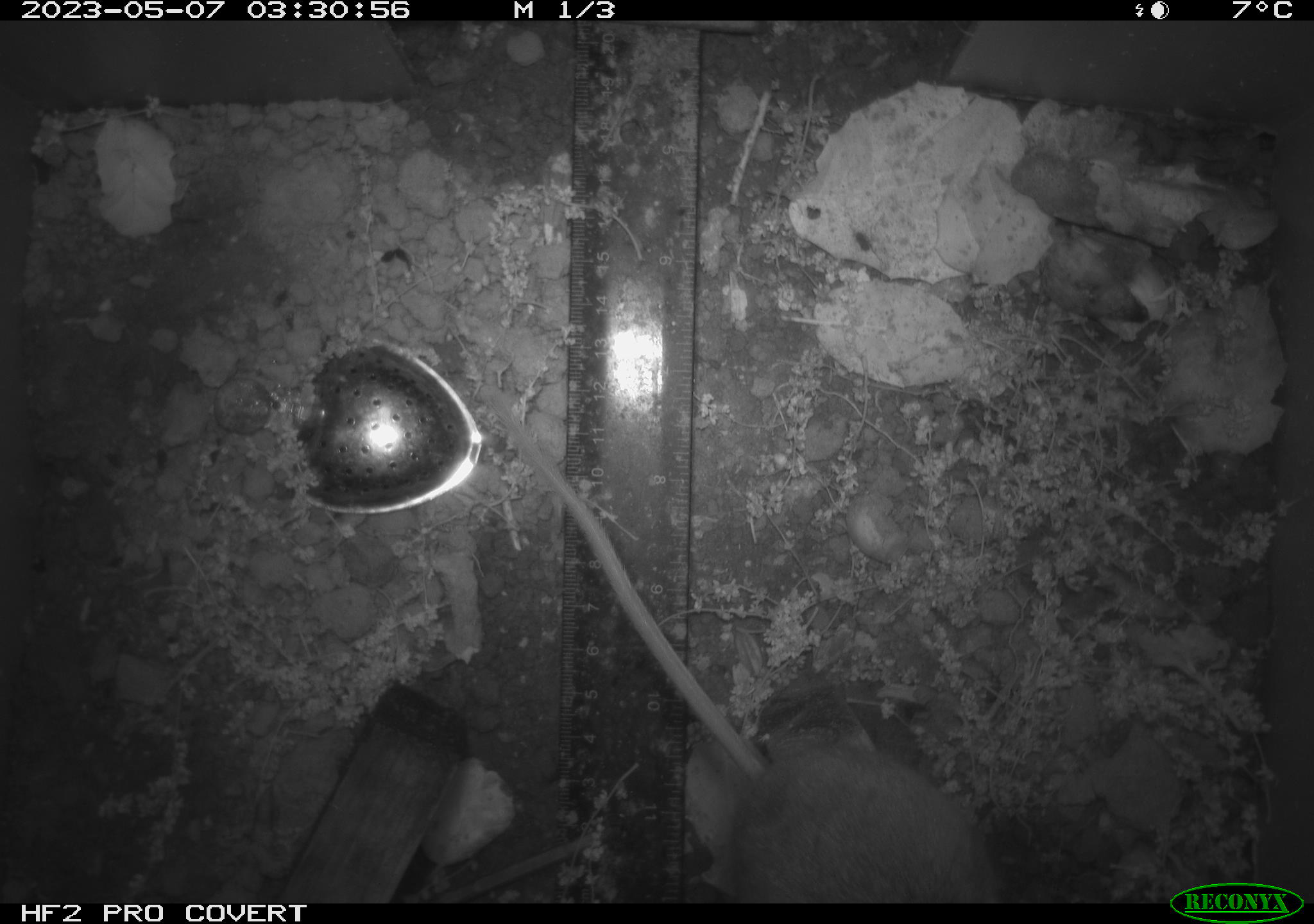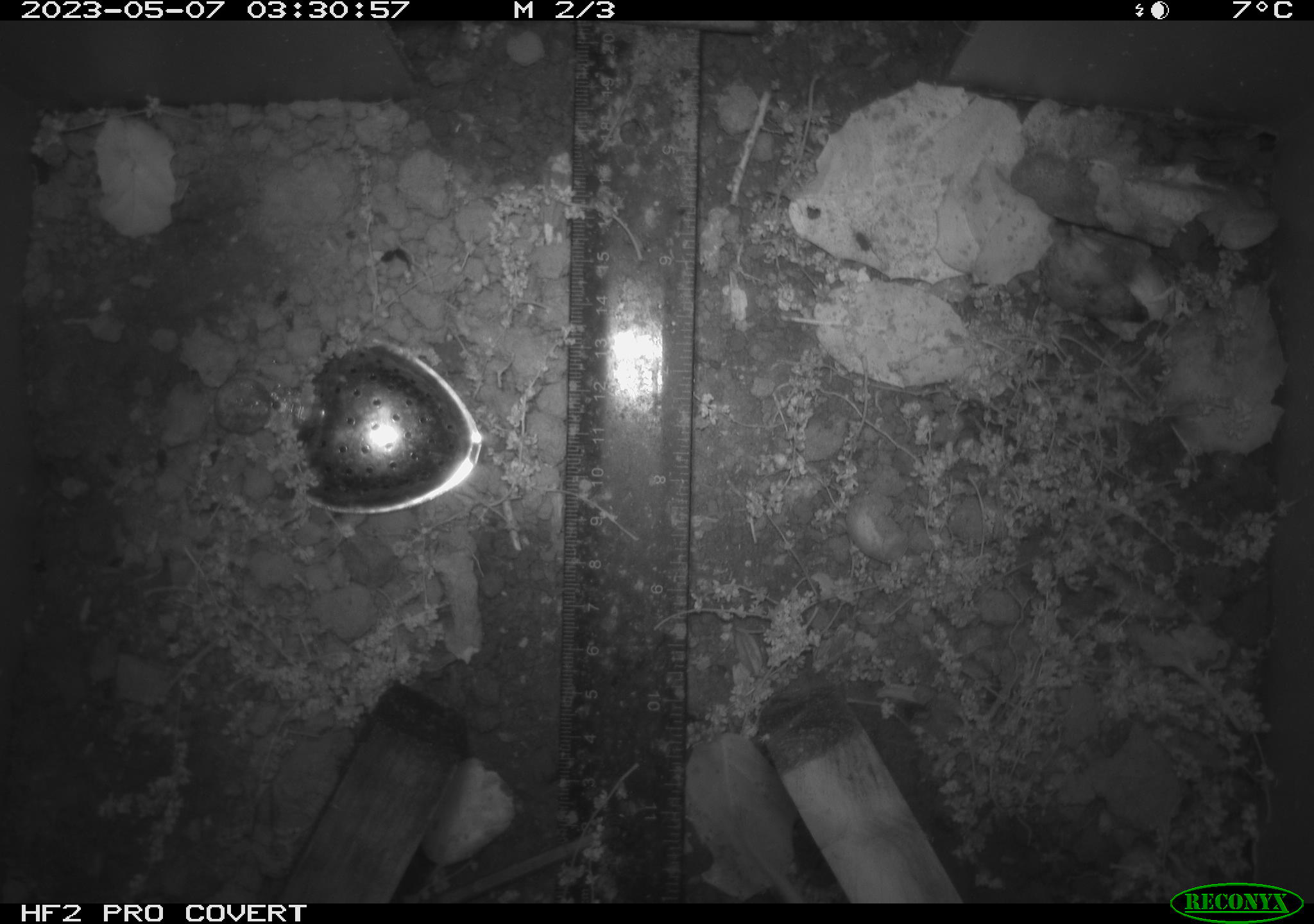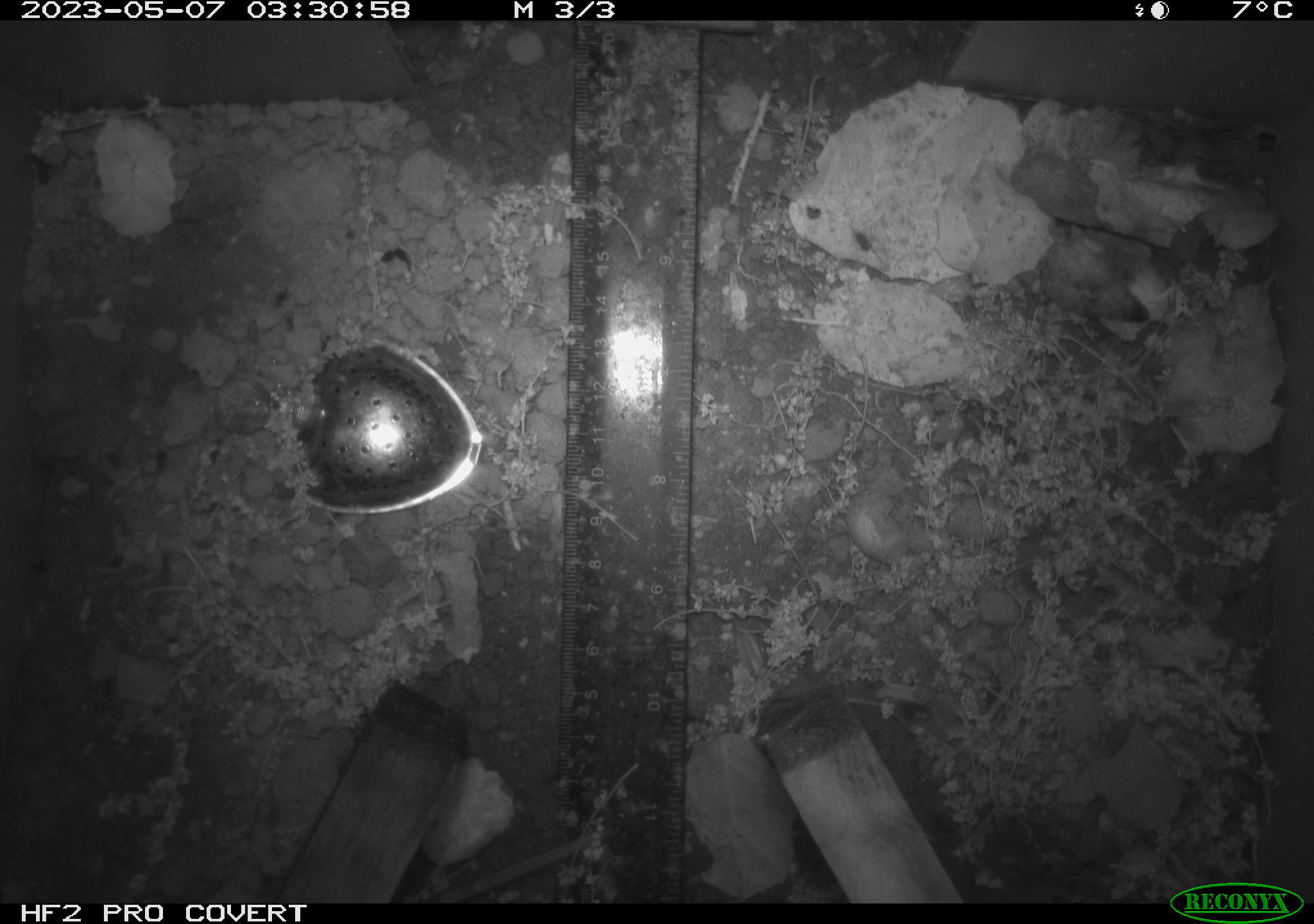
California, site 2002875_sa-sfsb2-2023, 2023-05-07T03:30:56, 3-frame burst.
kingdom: Animalia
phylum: Chordata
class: Mammalia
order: Rodentia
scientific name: Rodentia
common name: mouse species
Mouse species (Rodentia).